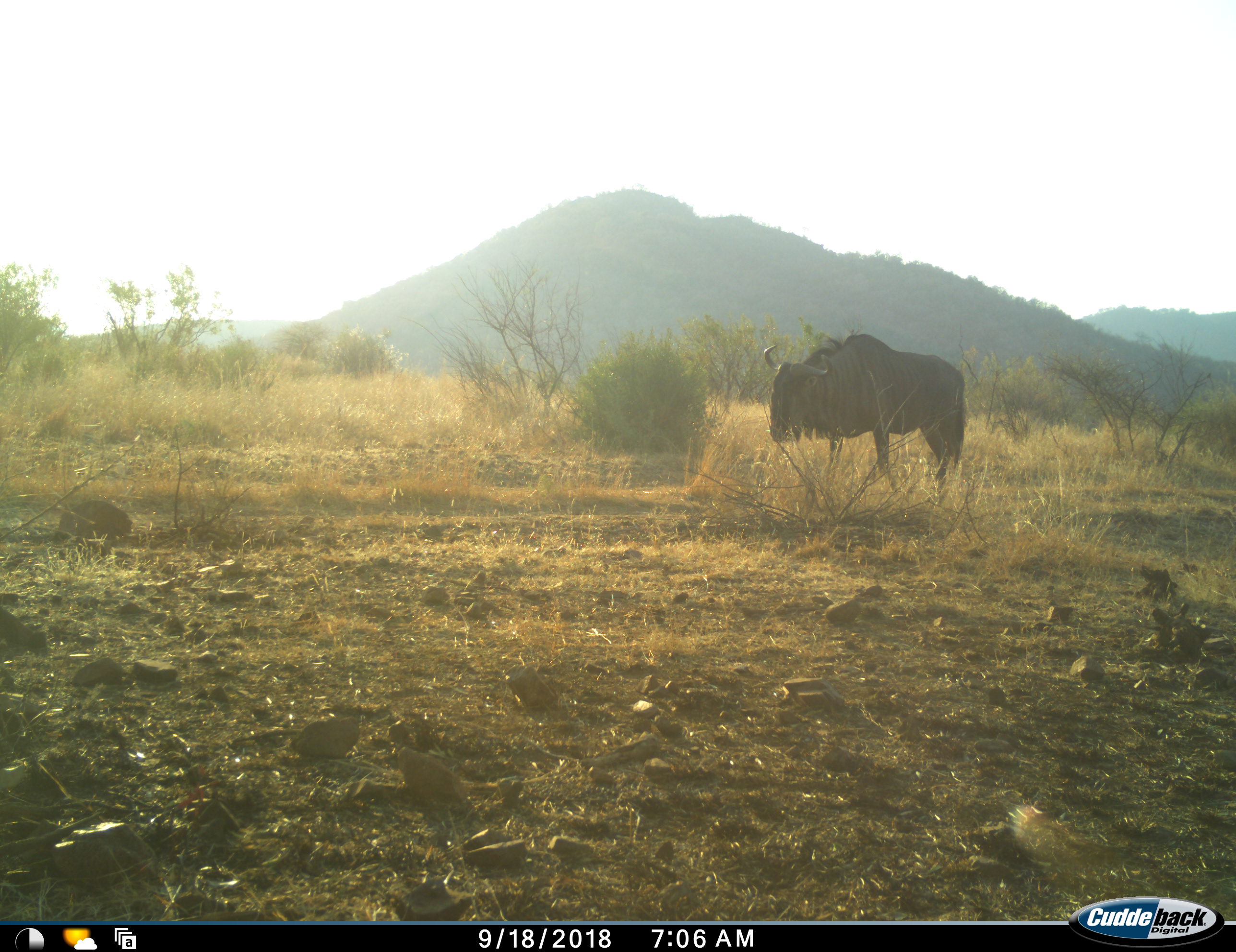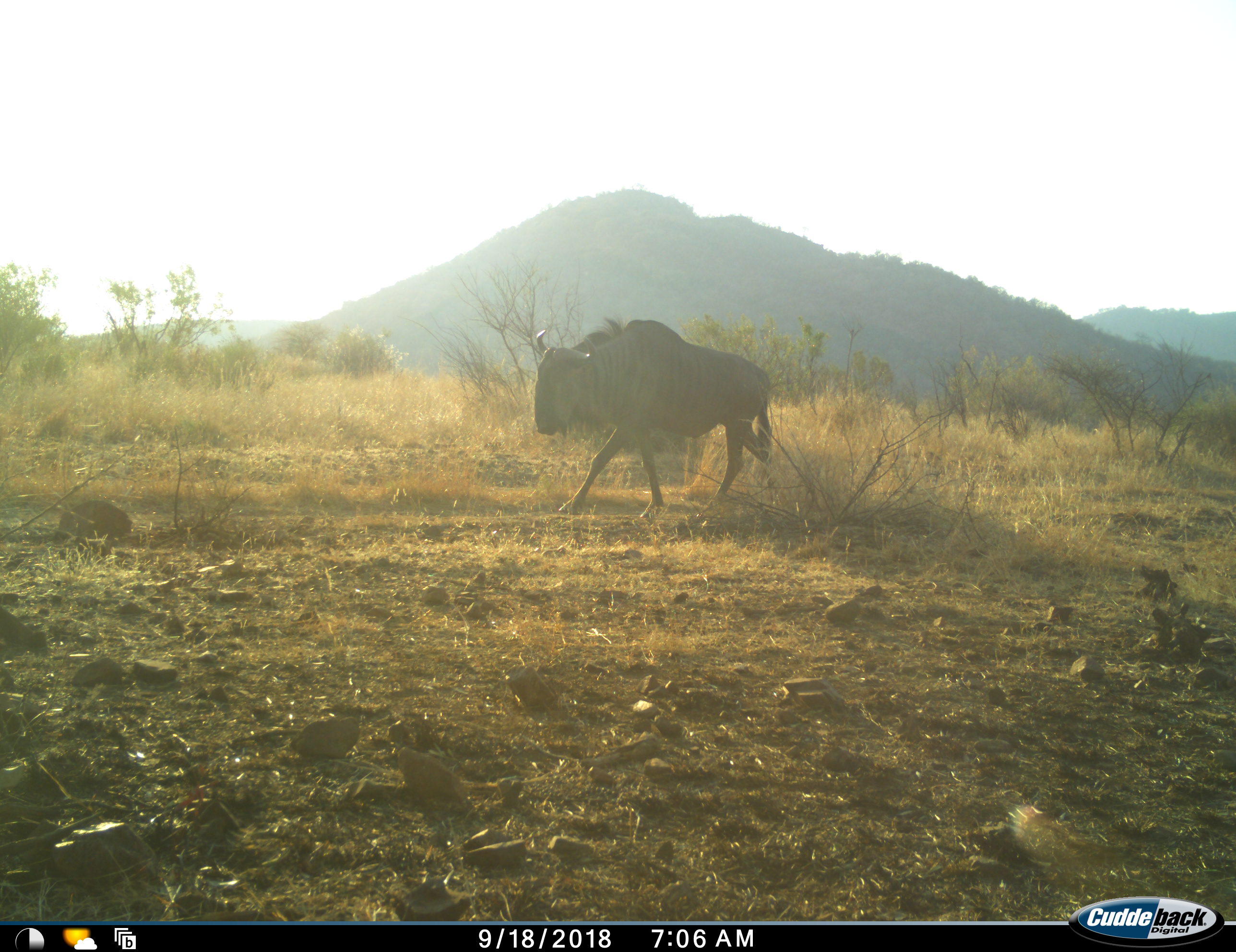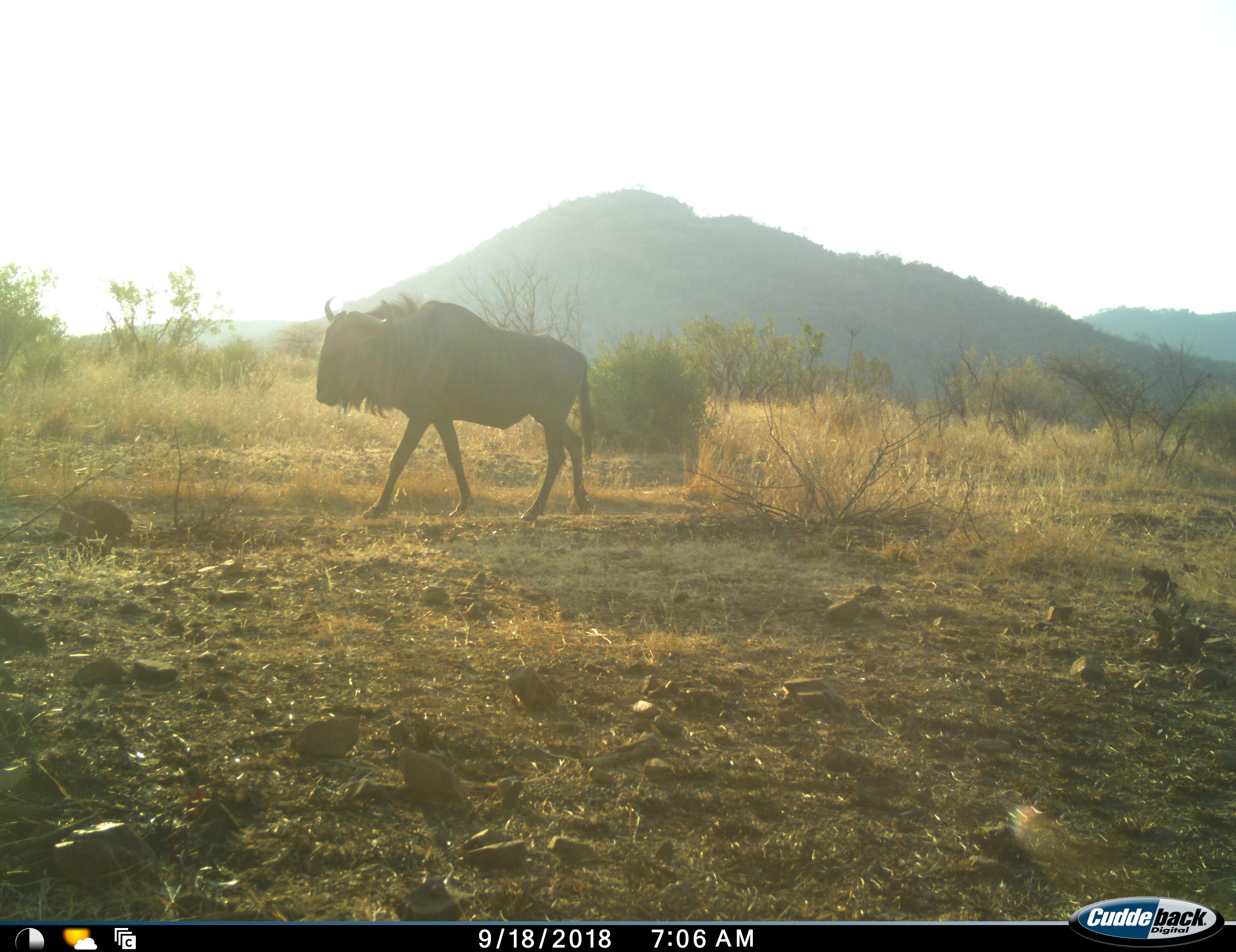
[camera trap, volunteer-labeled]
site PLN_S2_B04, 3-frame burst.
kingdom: Animalia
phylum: Chordata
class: Mammalia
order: Artiodactyla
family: Bovidae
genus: Connochaetes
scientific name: Connochaetes taurinus taurinus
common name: blue wildebeest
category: wildebeestblue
Wildebeestblue (blue wildebeest) (Connochaetes taurinus taurinus), count 1. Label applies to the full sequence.